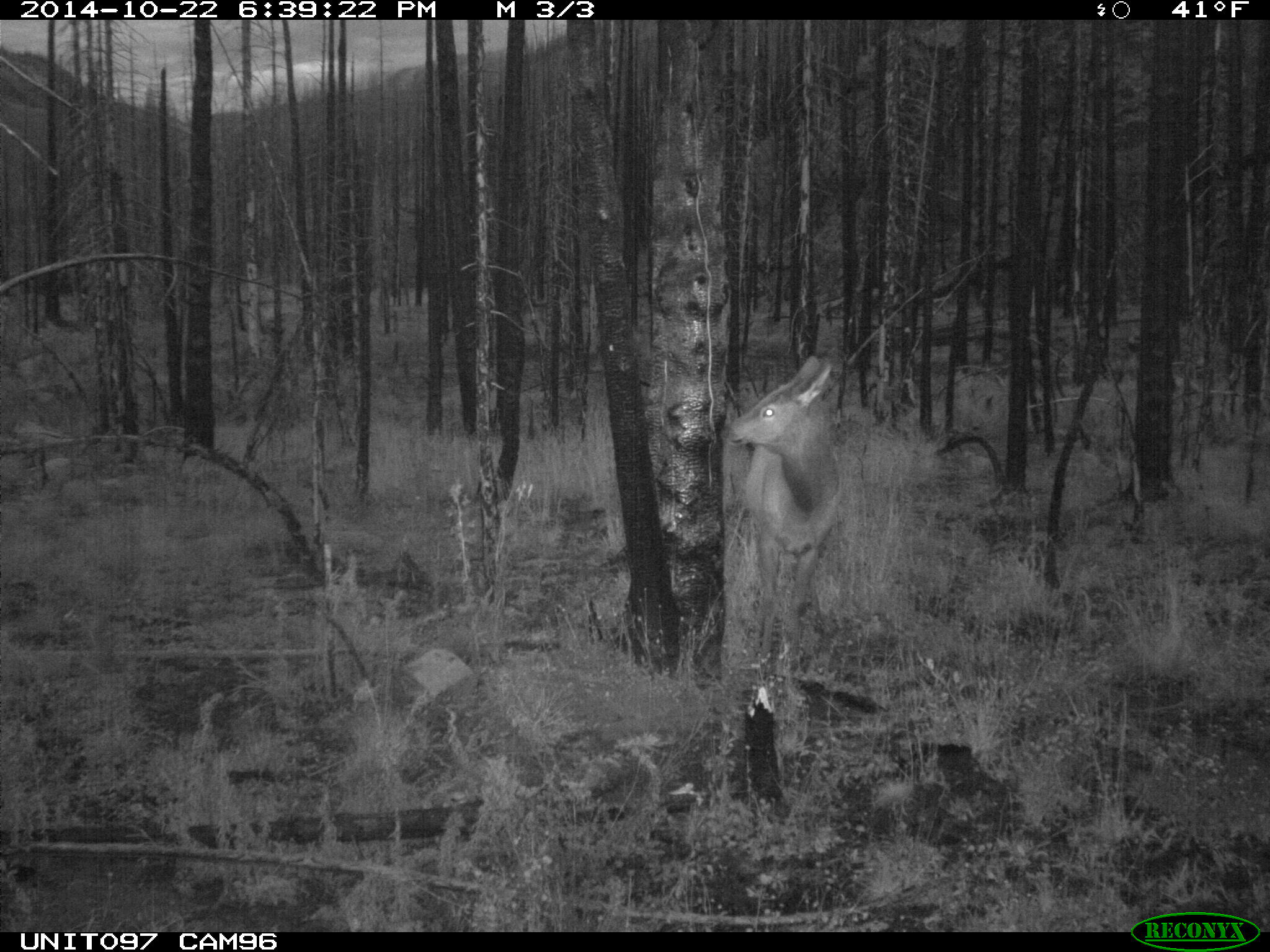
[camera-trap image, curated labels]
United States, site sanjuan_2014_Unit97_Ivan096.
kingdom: Animalia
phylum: Chordata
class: Mammalia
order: Artiodactyla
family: Cervidae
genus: Cervus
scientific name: Cervus elaphus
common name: red deer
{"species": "Cervus elaphus (red deer)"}